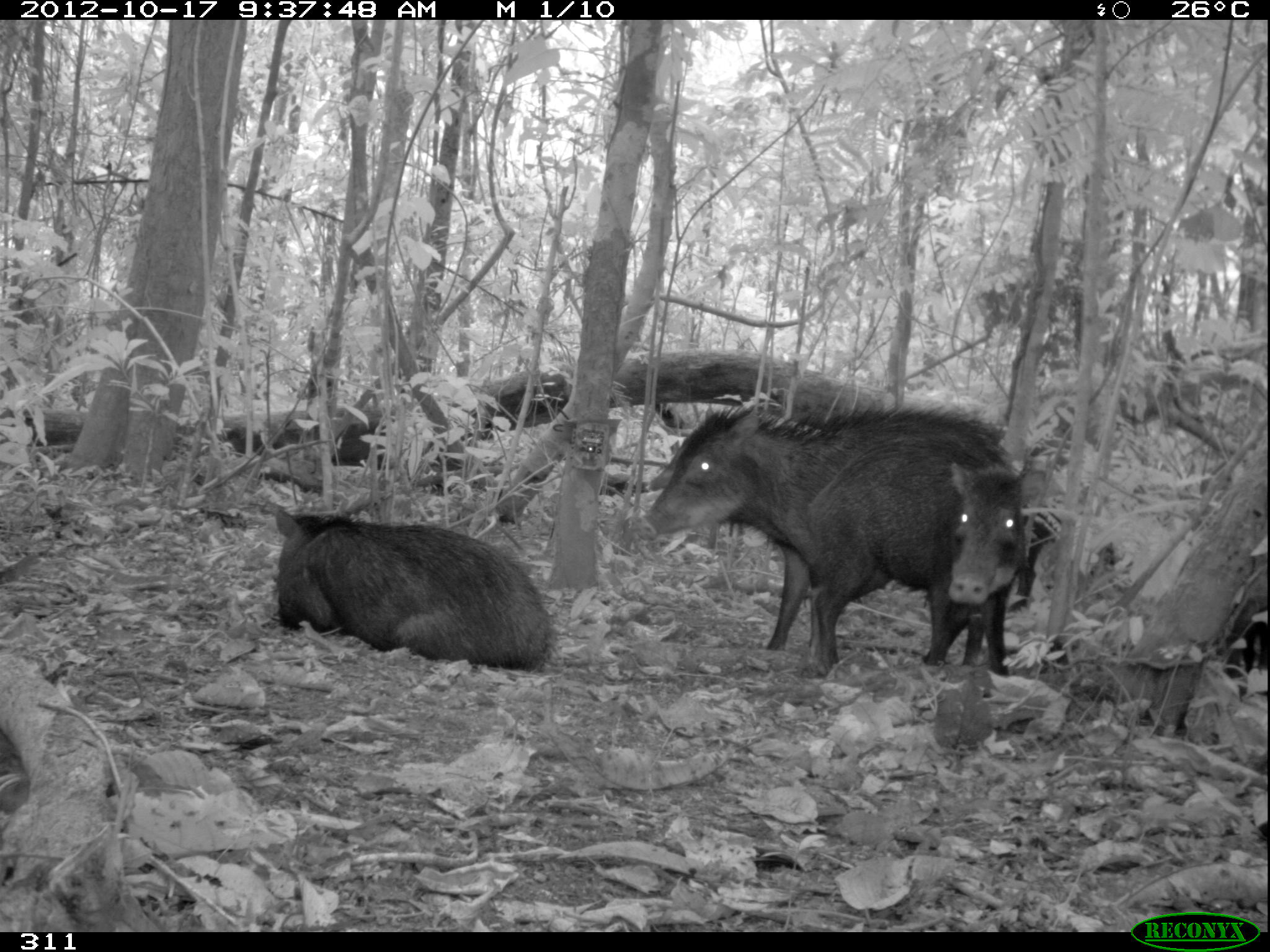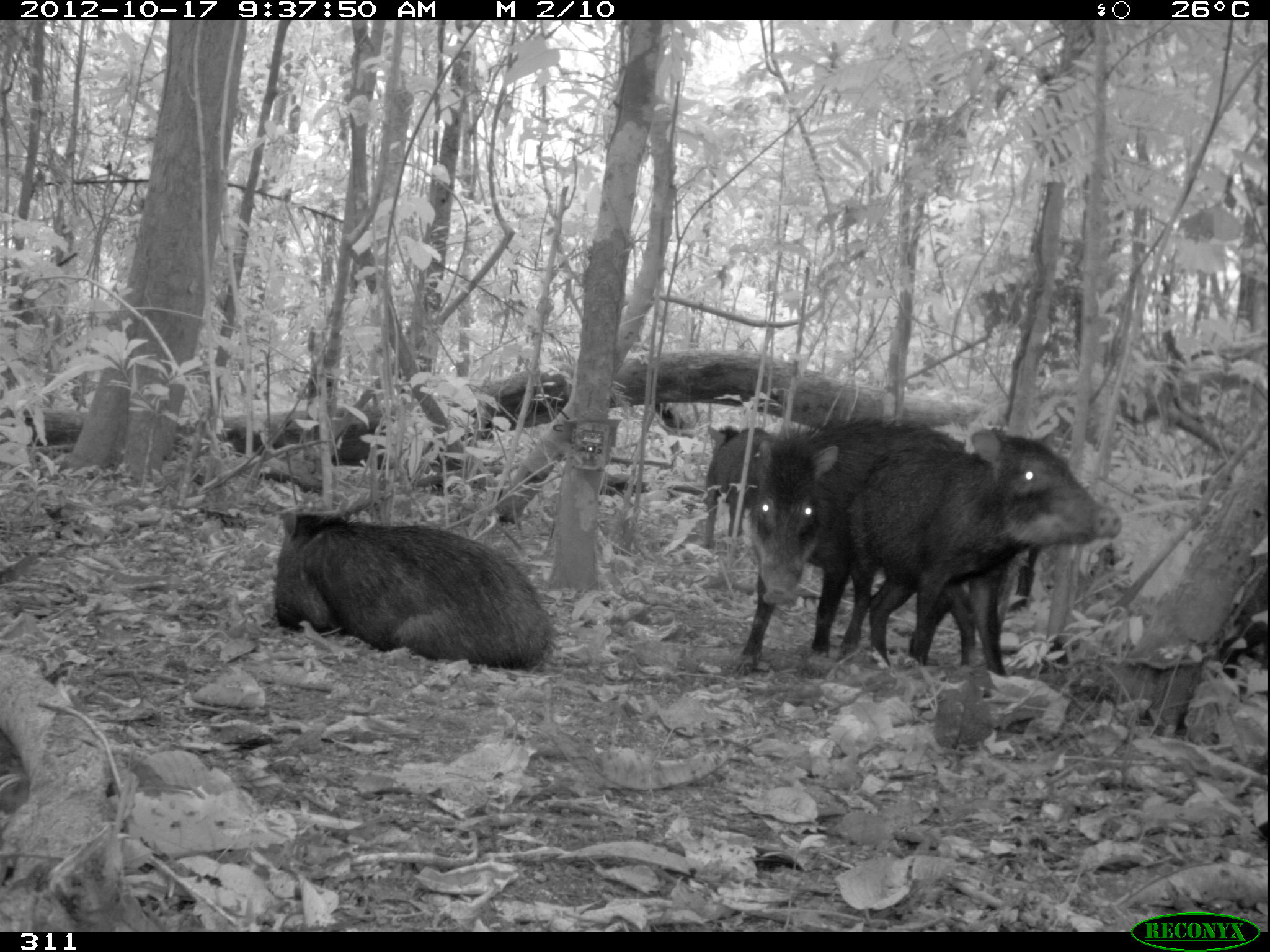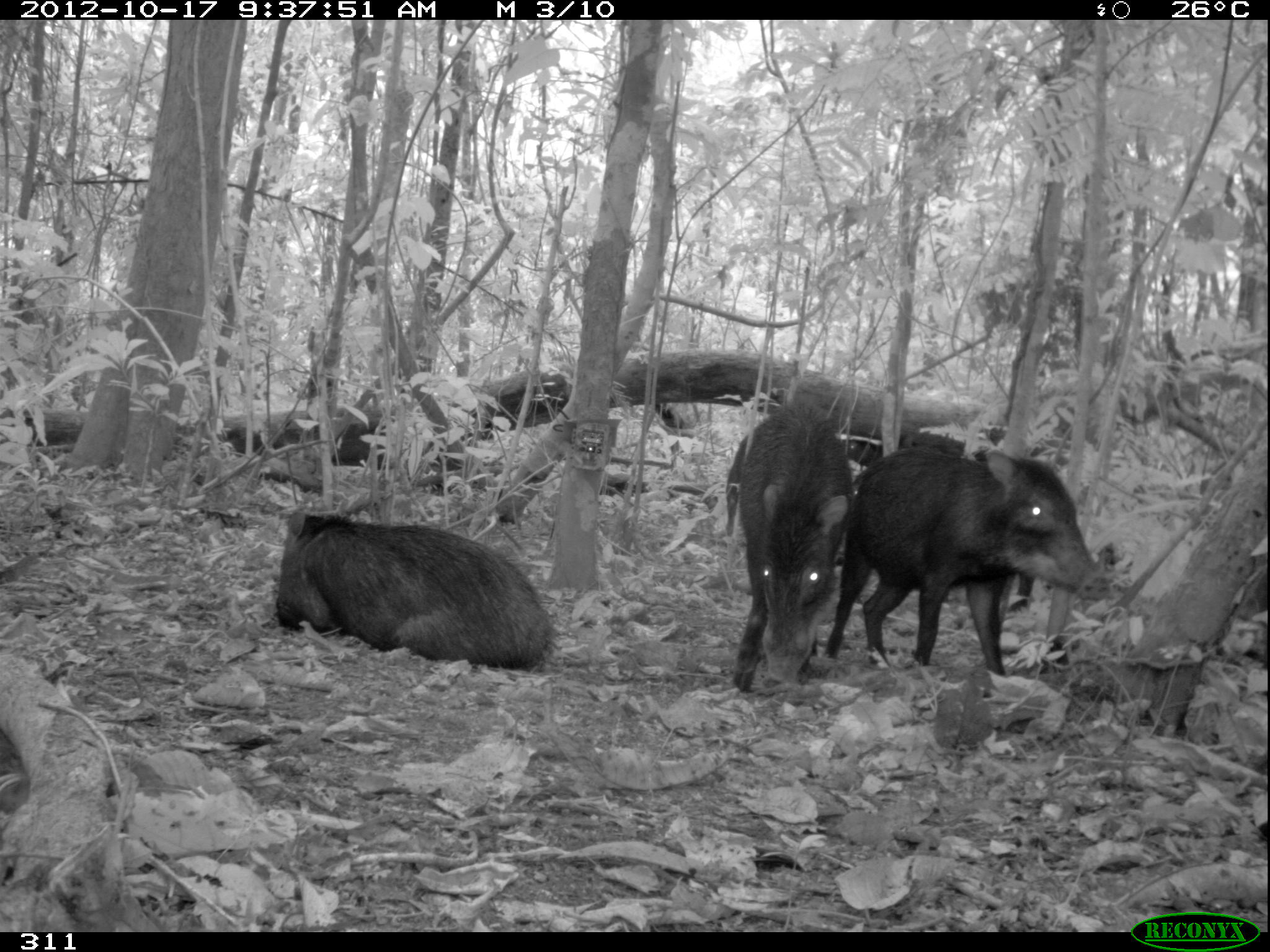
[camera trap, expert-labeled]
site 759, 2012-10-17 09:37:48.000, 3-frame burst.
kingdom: Animalia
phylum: Chordata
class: Mammalia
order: Artiodactyla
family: Tayassuidae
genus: Tayassu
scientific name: Tayassu pecari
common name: white-lipped peccary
Tayassu pecari (white-lipped peccary).